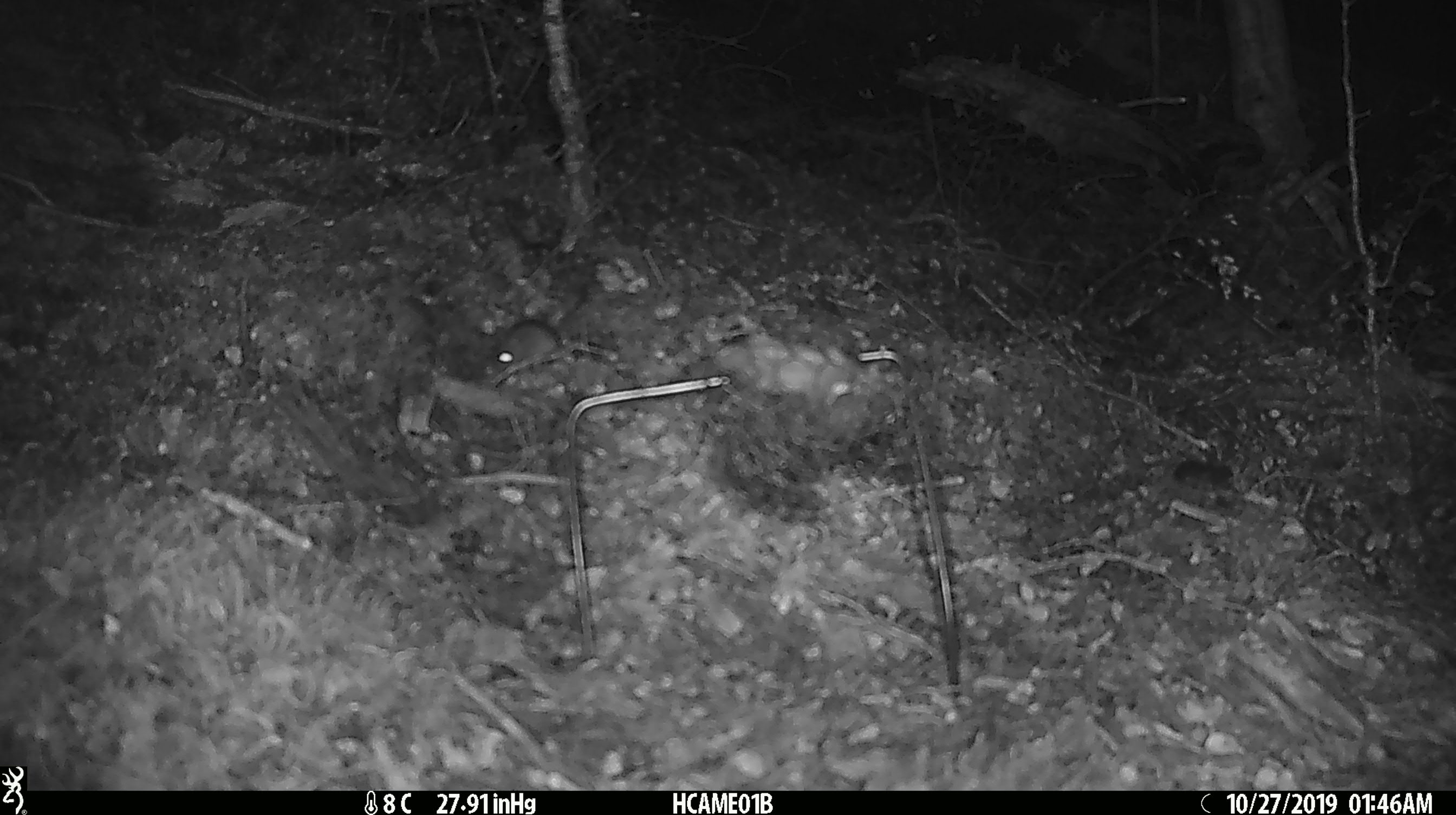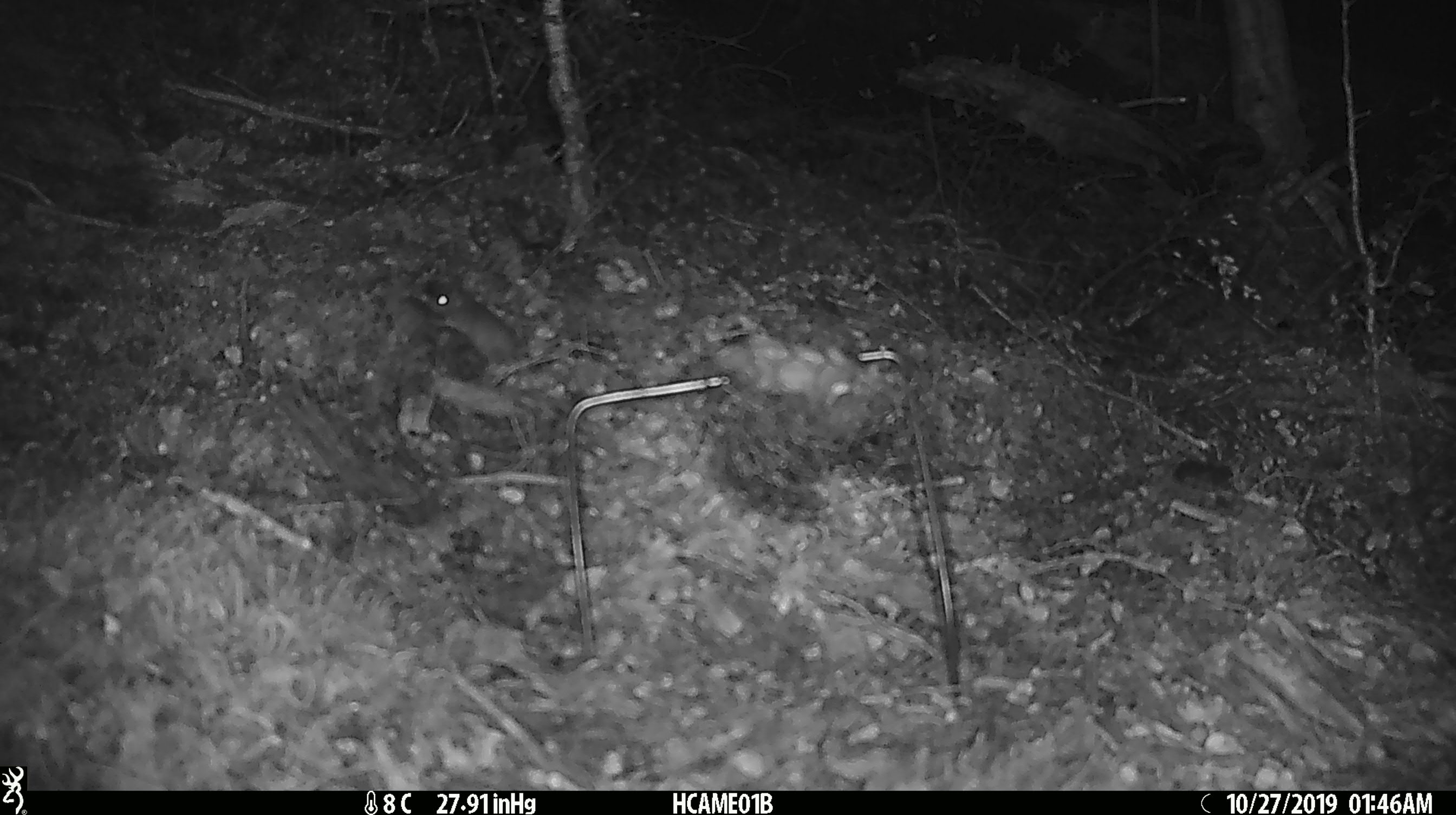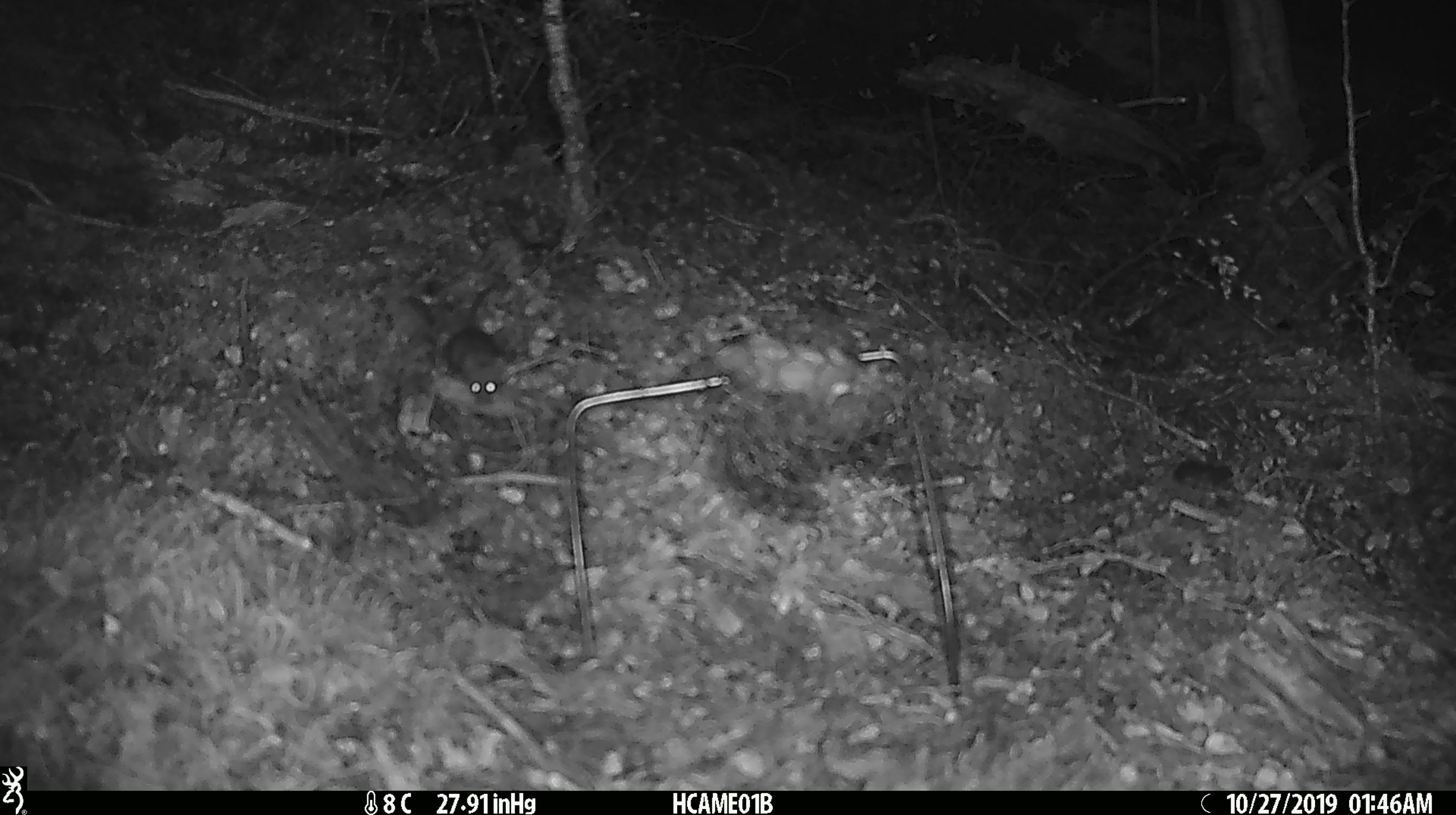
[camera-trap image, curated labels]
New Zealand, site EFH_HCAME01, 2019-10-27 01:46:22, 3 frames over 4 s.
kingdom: Animalia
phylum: Chordata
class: Mammalia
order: Rodentia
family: Muridae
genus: Mus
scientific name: Mus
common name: mouse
Mouse (Mus).